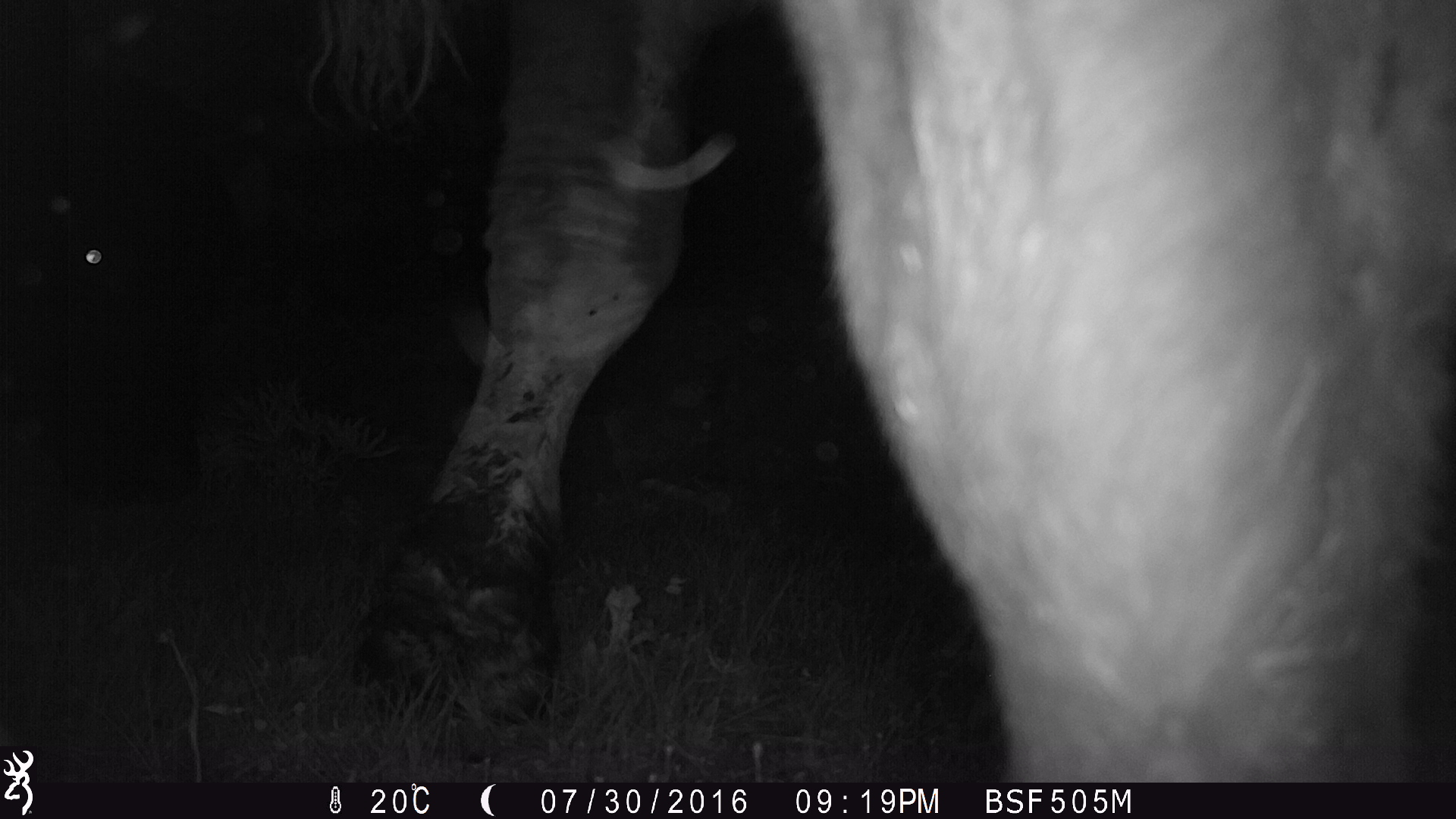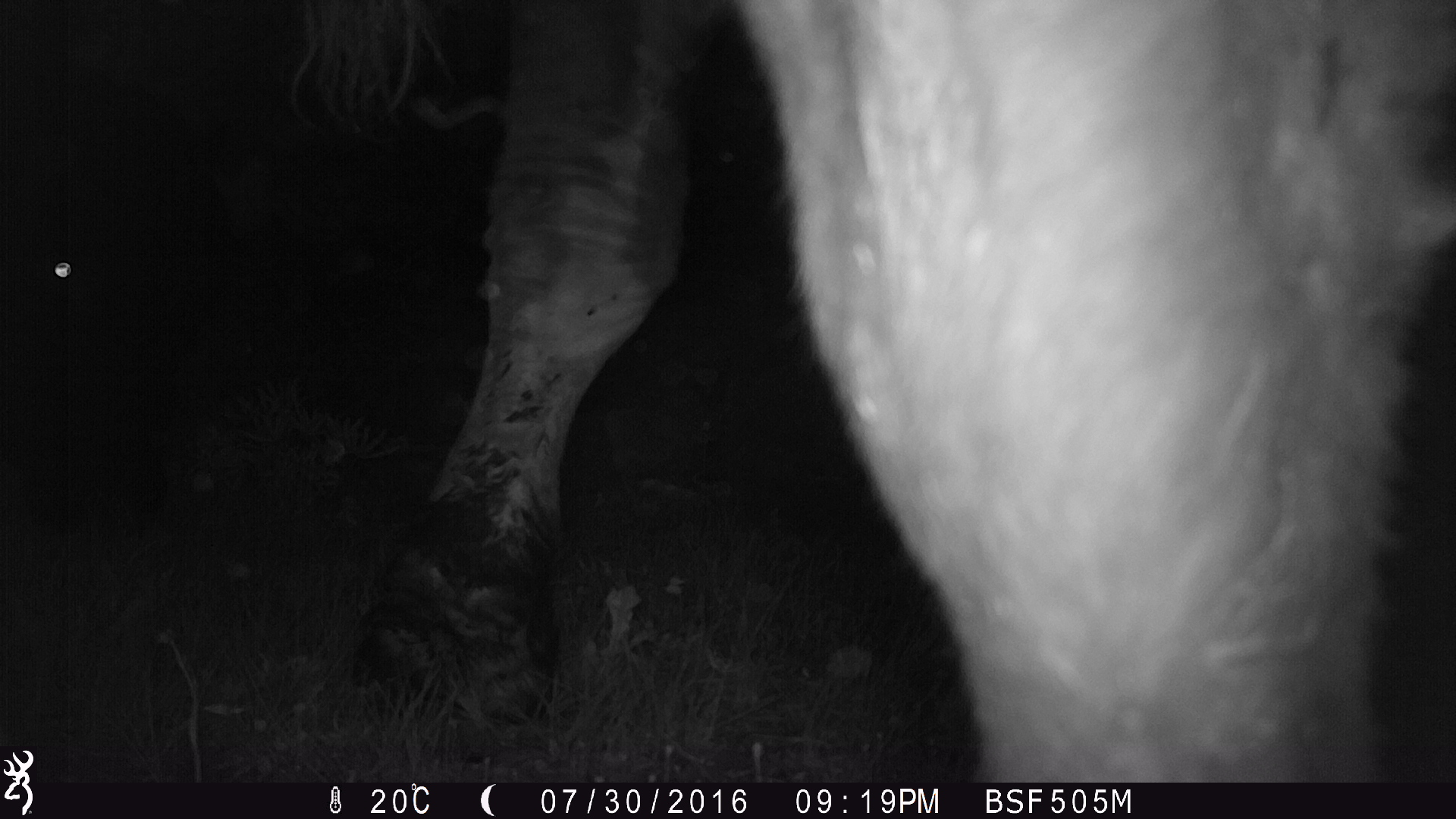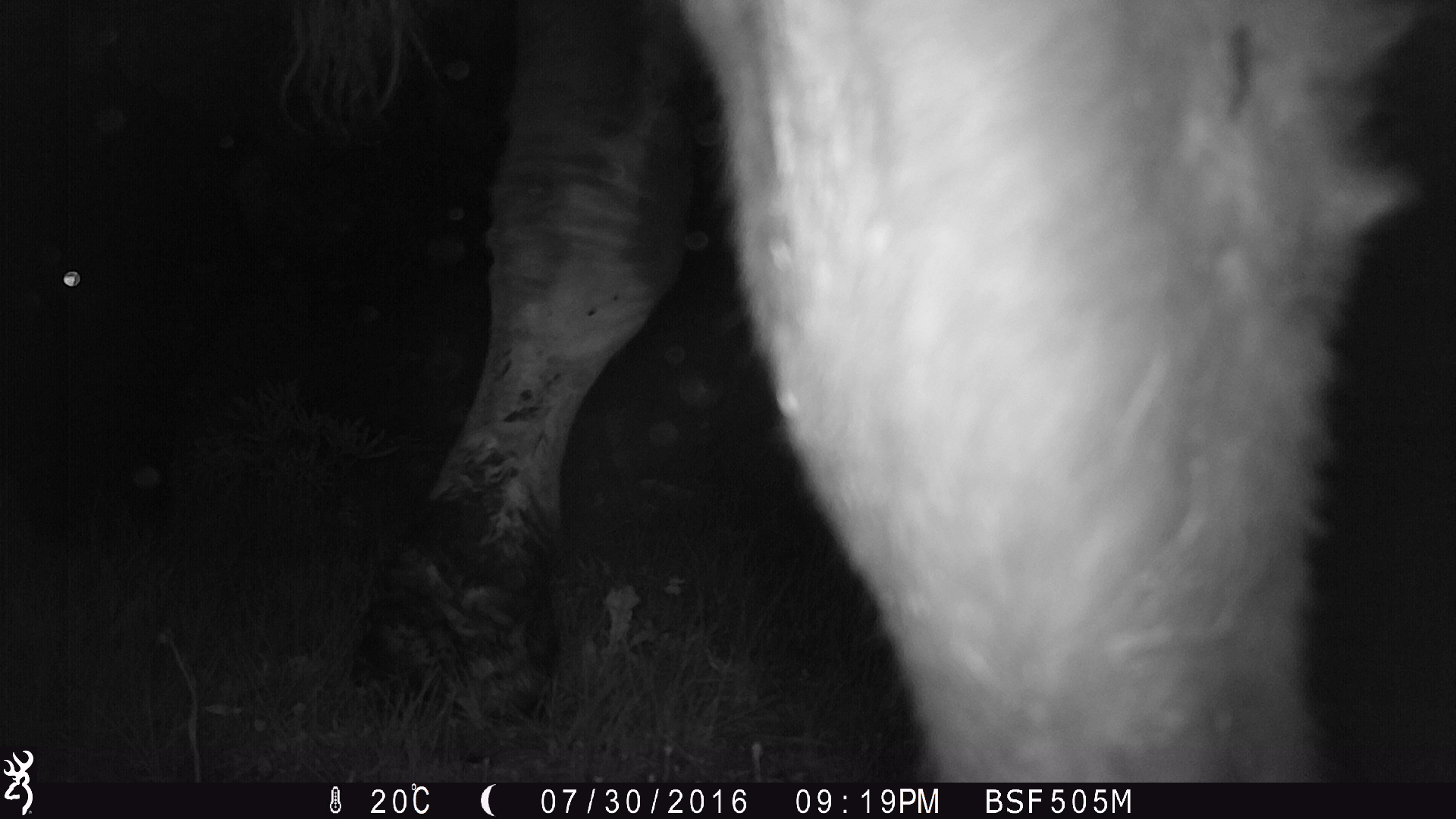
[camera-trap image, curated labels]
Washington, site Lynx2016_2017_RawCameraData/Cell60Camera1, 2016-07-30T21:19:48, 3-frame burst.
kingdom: Animalia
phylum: Chordata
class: Mammalia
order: Artiodactyla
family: Bovidae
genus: Bos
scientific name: Bos taurus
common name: domestic cattle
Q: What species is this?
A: Domestic cattle (Bos taurus).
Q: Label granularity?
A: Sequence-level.